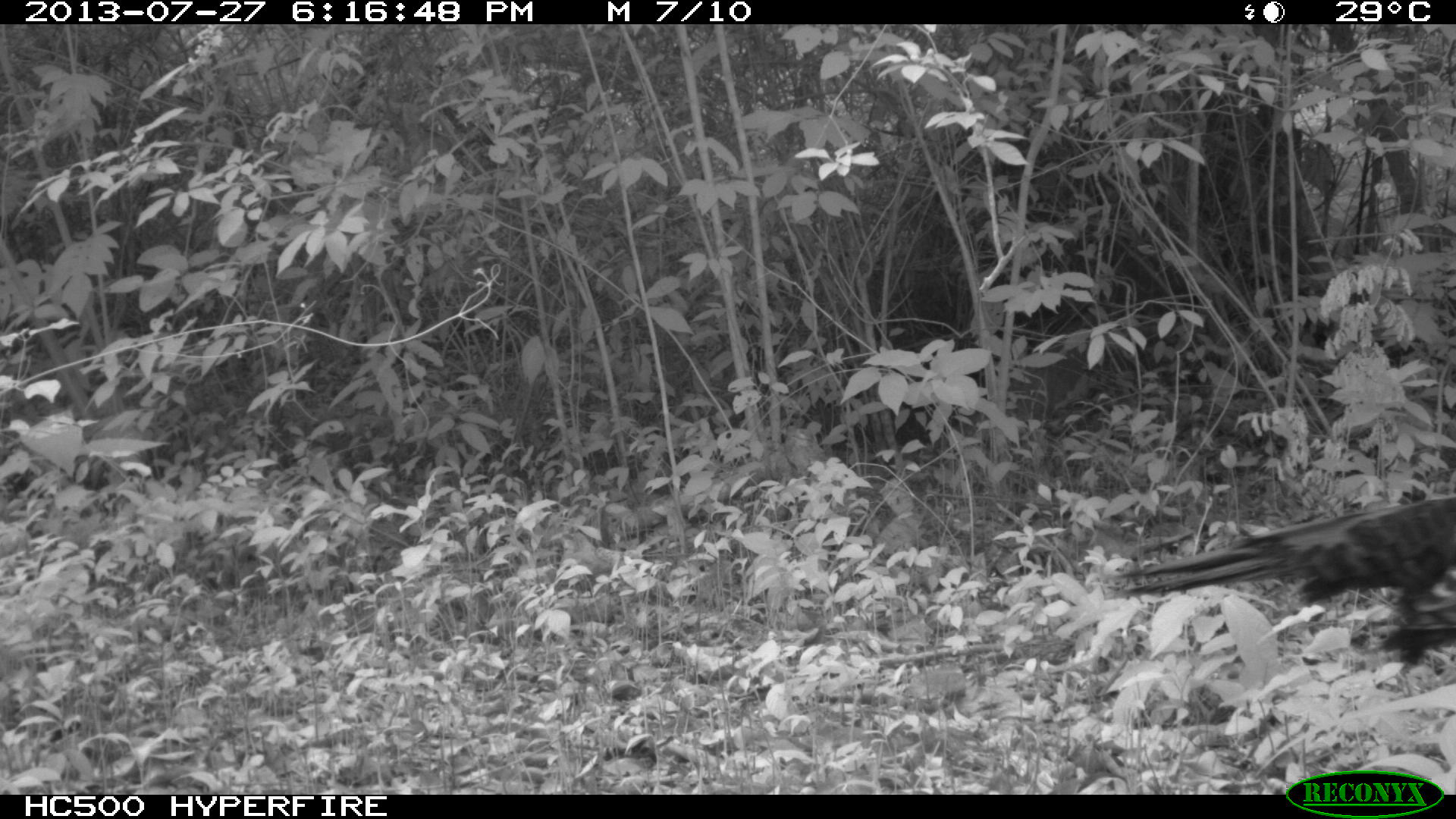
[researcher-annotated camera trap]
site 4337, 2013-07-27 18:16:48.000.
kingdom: Animalia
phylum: Chordata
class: Aves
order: Galliformes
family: Phasianidae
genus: Meleagris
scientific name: Meleagris ocellata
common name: ocellated turkey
Meleagris ocellata (ocellated turkey), count 1.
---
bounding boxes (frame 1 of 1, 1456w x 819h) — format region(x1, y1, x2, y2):
meleagris ocellata: region(1117, 493, 1455, 688)